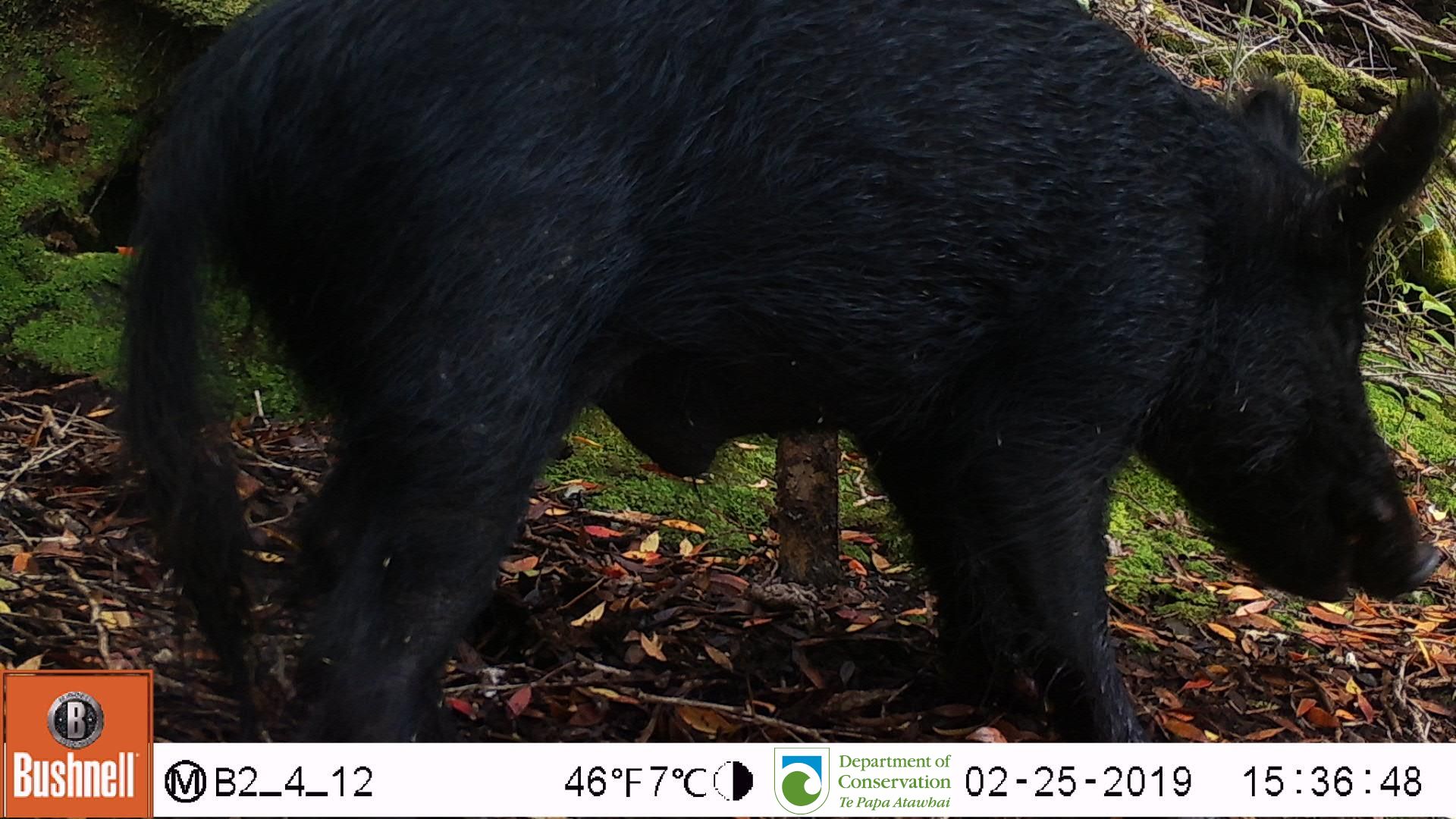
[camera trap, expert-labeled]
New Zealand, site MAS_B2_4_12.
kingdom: Animalia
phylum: Chordata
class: Mammalia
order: Artiodactyla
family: Suidae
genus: Sus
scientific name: Sus scrofa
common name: pig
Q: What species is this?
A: Pig (Sus scrofa).